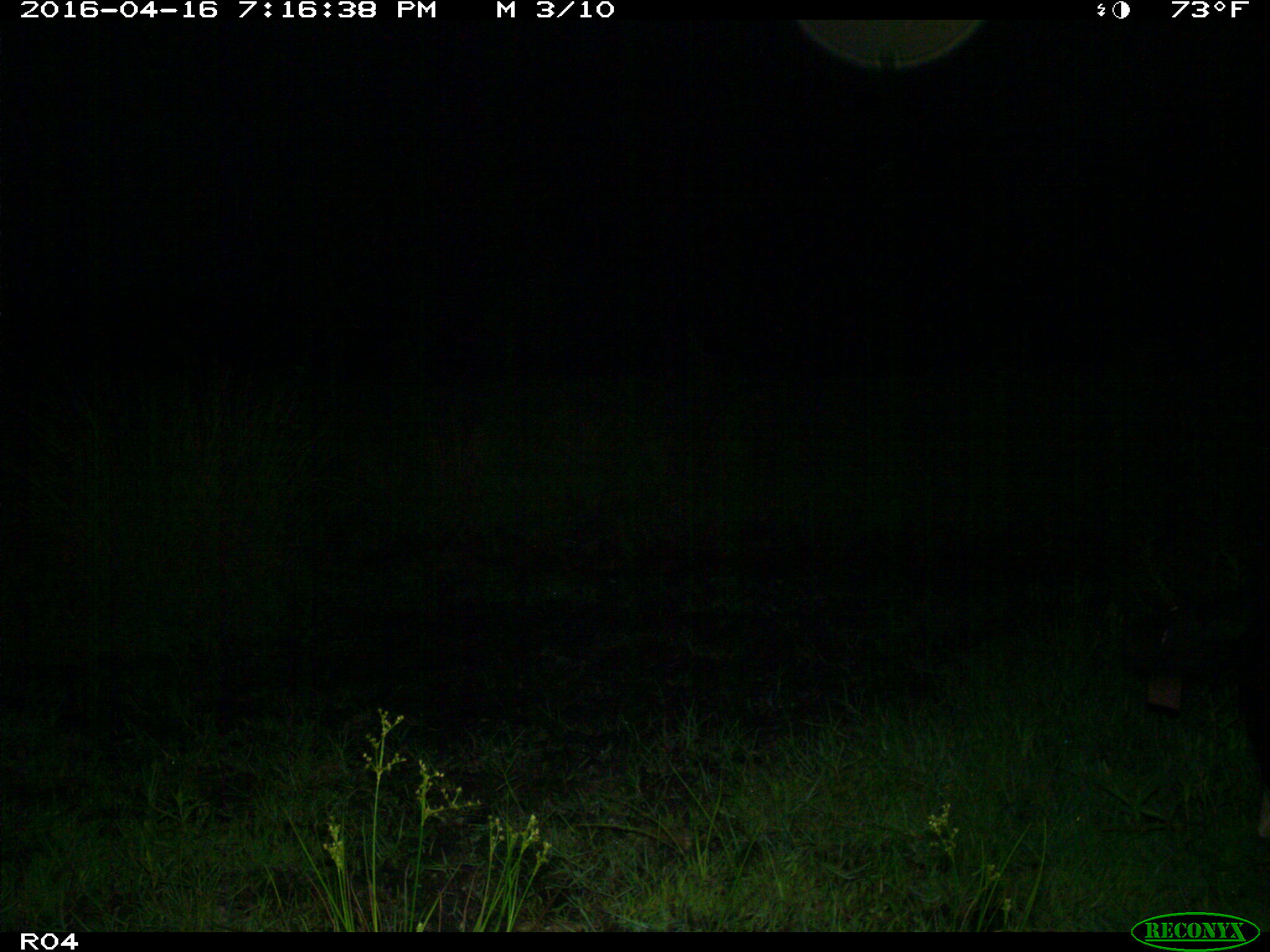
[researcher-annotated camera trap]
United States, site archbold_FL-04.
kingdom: Animalia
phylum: Chordata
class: Mammalia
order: Artiodactyla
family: Bovidae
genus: Bos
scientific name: Bos taurus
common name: domestic cow